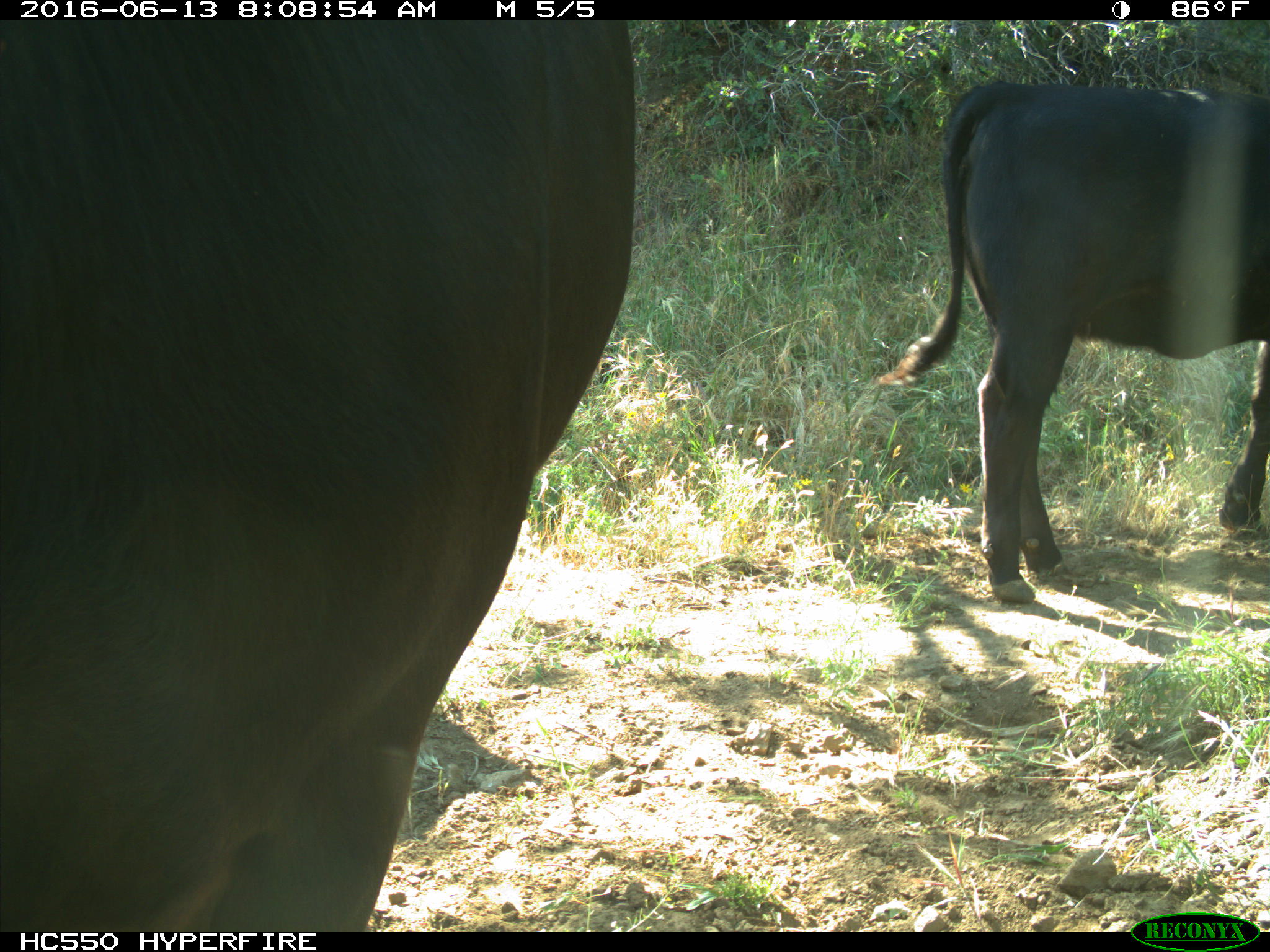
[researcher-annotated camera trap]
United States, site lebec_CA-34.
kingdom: Animalia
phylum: Chordata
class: Mammalia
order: Artiodactyla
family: Bovidae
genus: Bos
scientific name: Bos taurus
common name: domestic cow